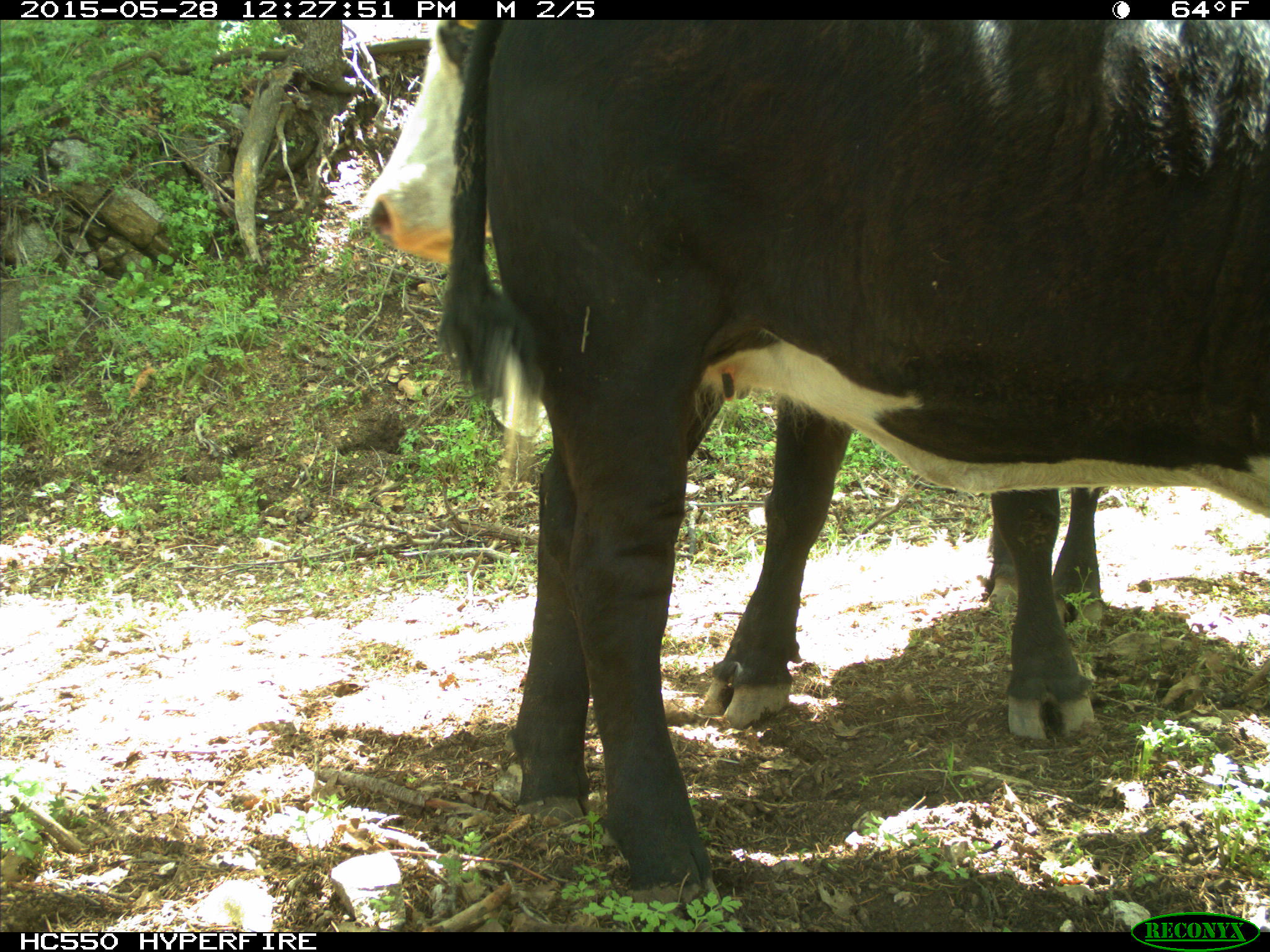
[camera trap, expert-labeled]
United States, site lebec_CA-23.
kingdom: Animalia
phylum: Chordata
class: Mammalia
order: Artiodactyla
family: Bovidae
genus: Bos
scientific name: Bos taurus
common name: domestic cow